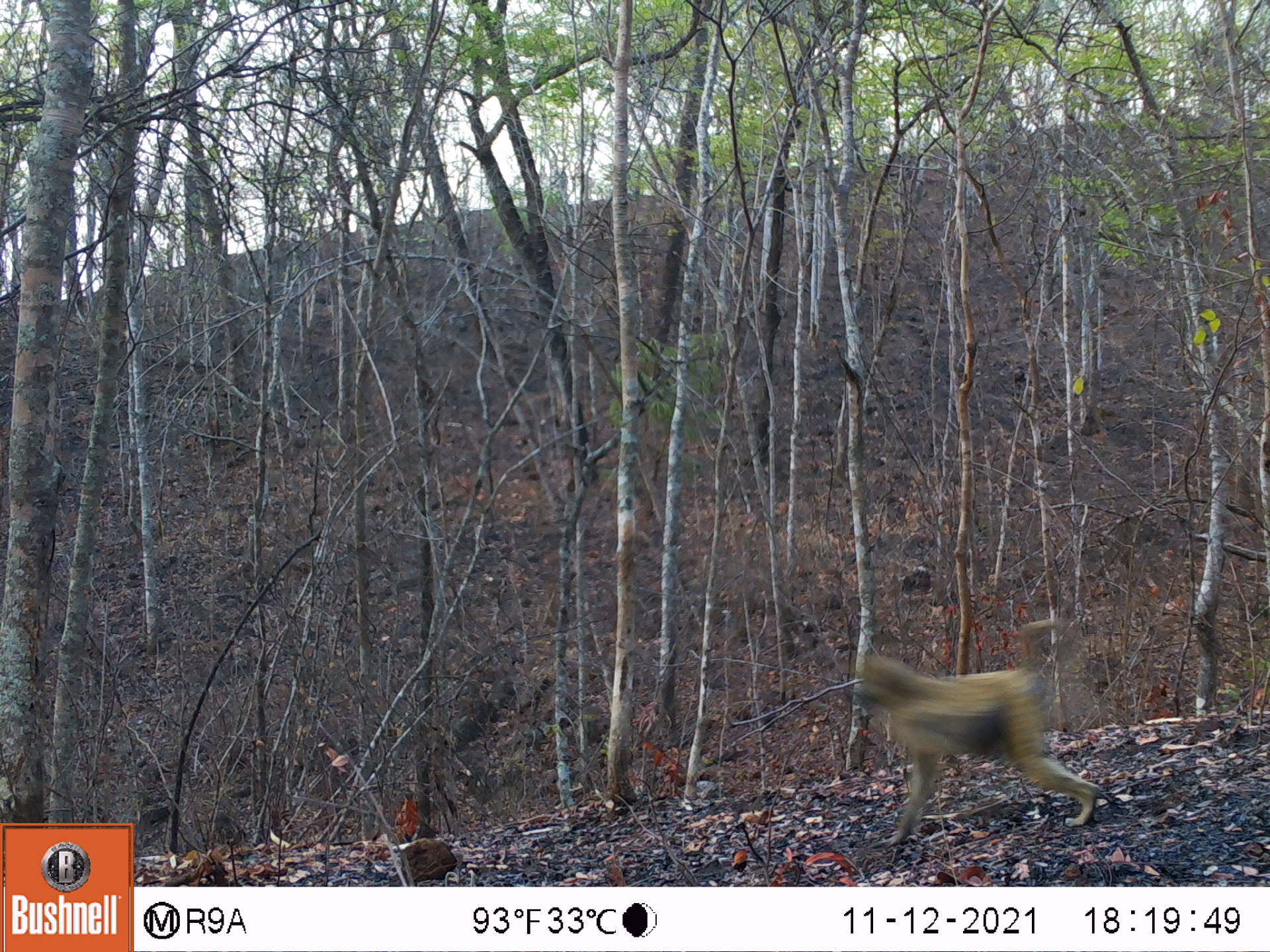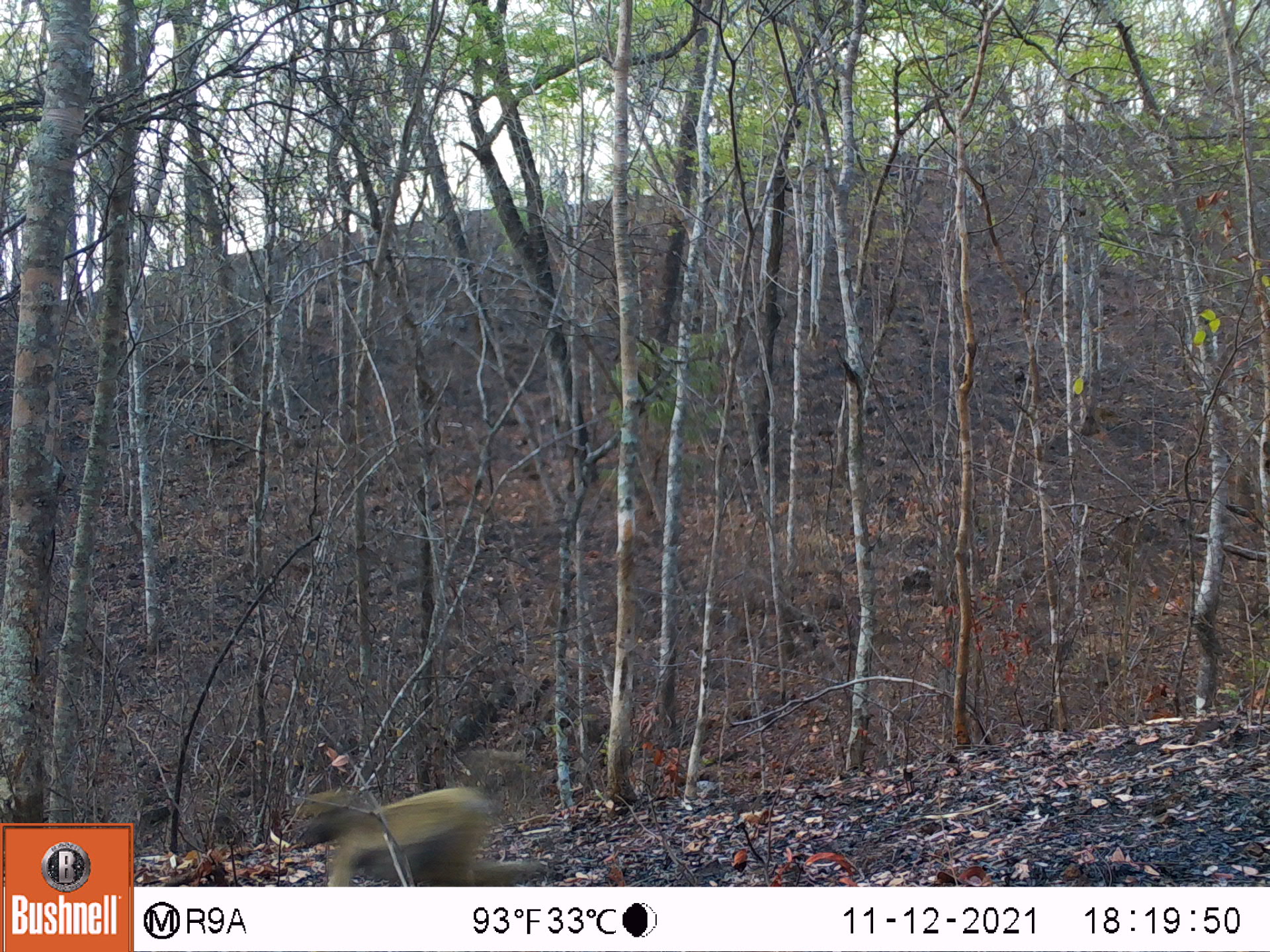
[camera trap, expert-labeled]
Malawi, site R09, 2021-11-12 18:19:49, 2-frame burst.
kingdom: Animalia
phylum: Chordata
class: Mammalia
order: Primates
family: Cercopithecidae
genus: Papio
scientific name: Papio cynocephalus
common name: yellow baboon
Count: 1.